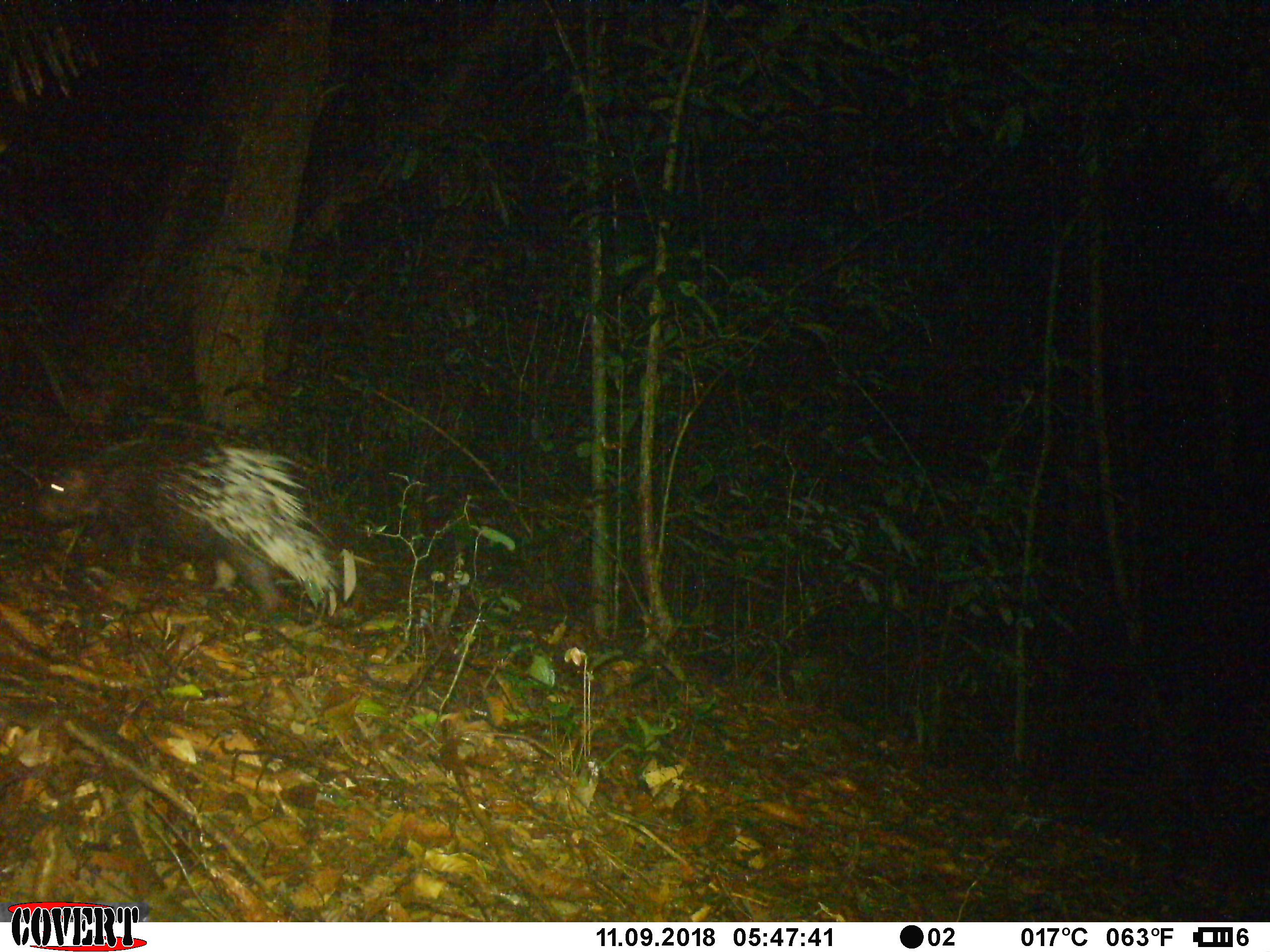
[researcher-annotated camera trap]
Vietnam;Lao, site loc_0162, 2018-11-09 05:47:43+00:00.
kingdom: Animalia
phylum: Chordata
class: Mammalia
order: Rodentia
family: Hystricidae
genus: Hystrix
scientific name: Hystrix brachyura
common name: malayan porcupine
Malayan porcupine (Hystrix brachyura). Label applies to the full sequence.